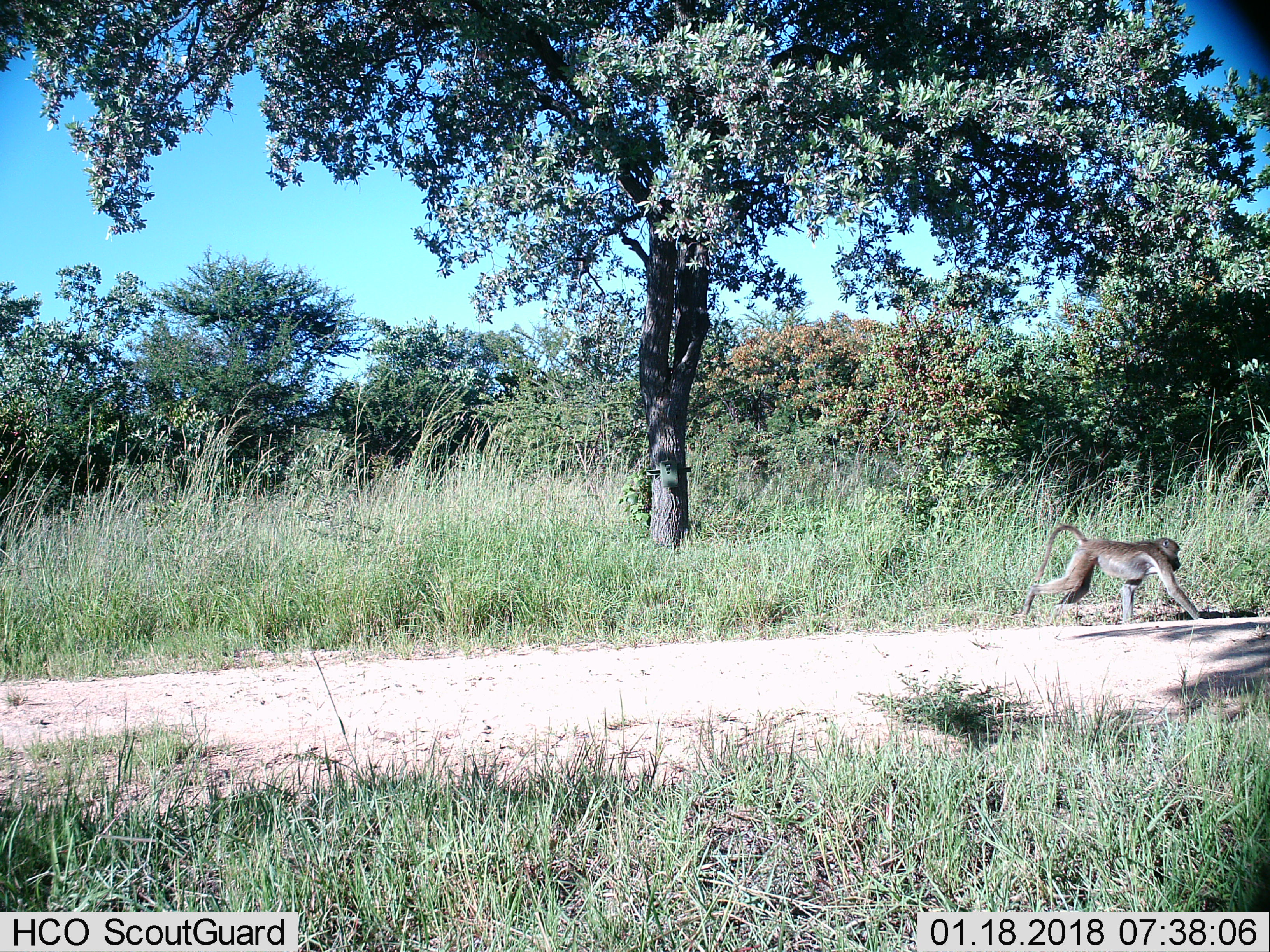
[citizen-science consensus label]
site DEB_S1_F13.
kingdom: Animalia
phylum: Chordata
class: Mammalia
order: Primates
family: Cercopithecidae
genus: Papio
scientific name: Papio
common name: baboon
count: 1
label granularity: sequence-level